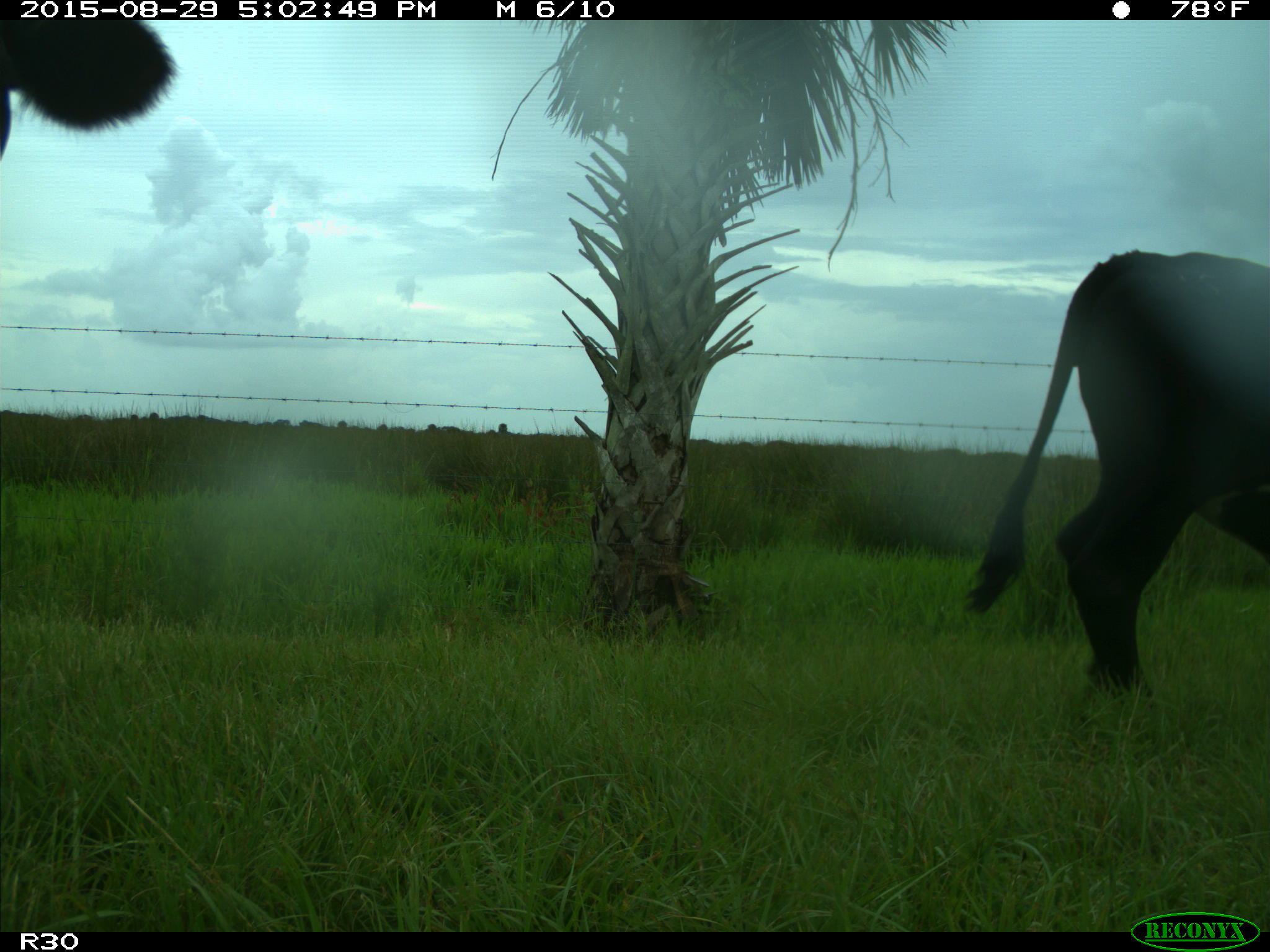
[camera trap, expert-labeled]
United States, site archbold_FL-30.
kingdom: Animalia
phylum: Chordata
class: Mammalia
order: Artiodactyla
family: Bovidae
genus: Bos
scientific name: Bos taurus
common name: domestic cow